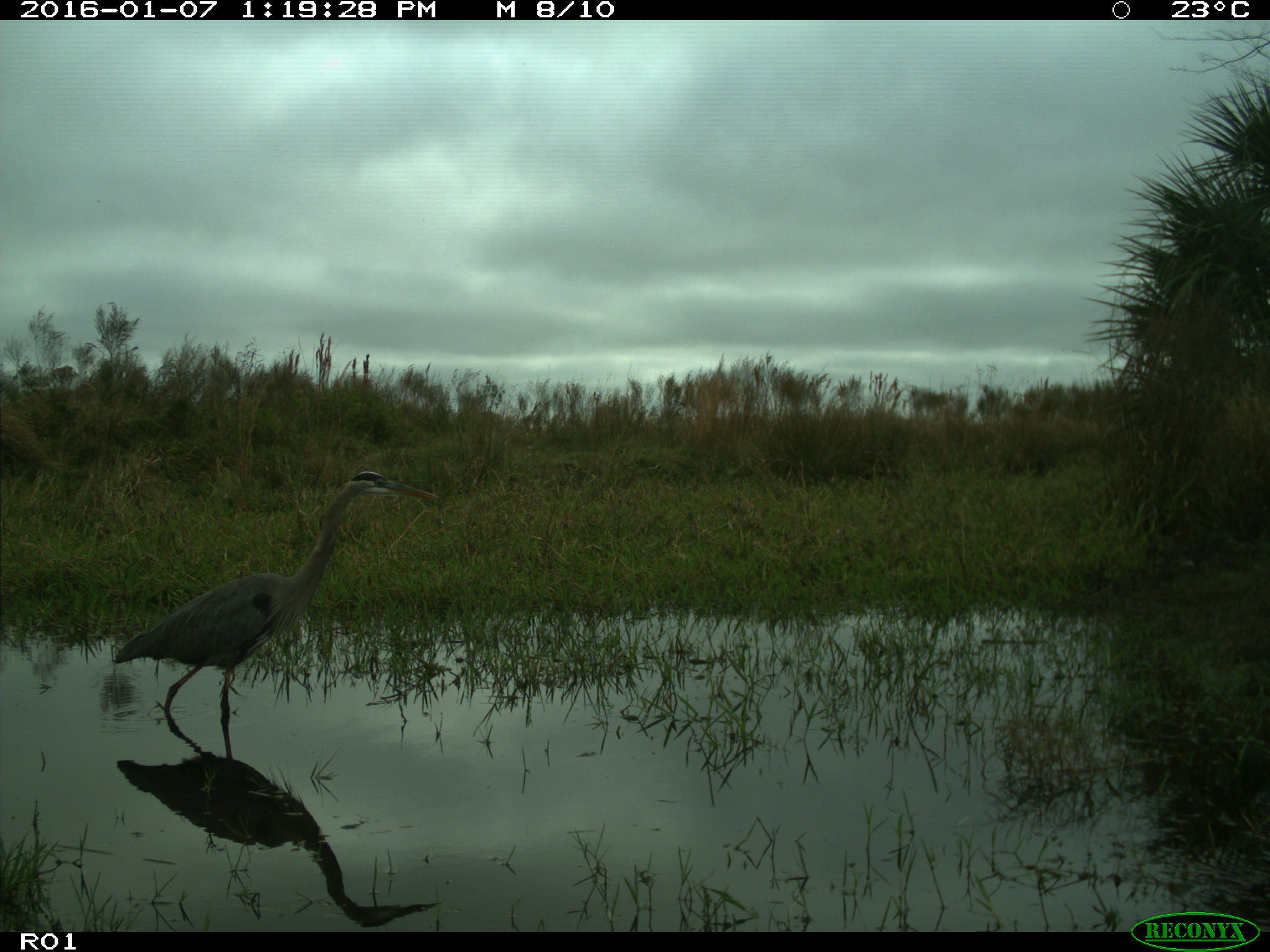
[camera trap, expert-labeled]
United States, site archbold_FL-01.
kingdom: Animalia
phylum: Chordata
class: Aves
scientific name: Aves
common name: birds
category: unidentified bird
Unidentified bird (birds) (Aves).